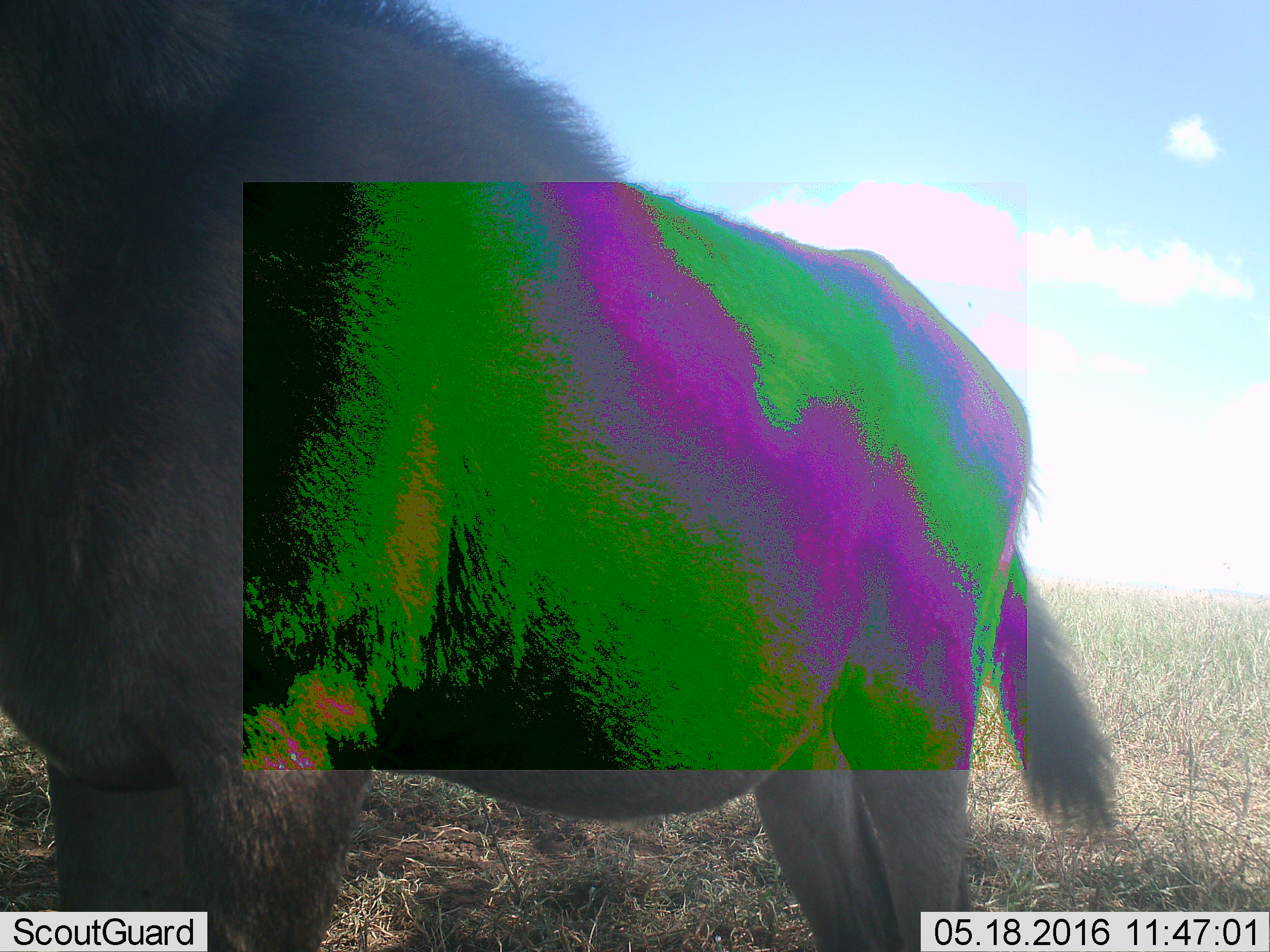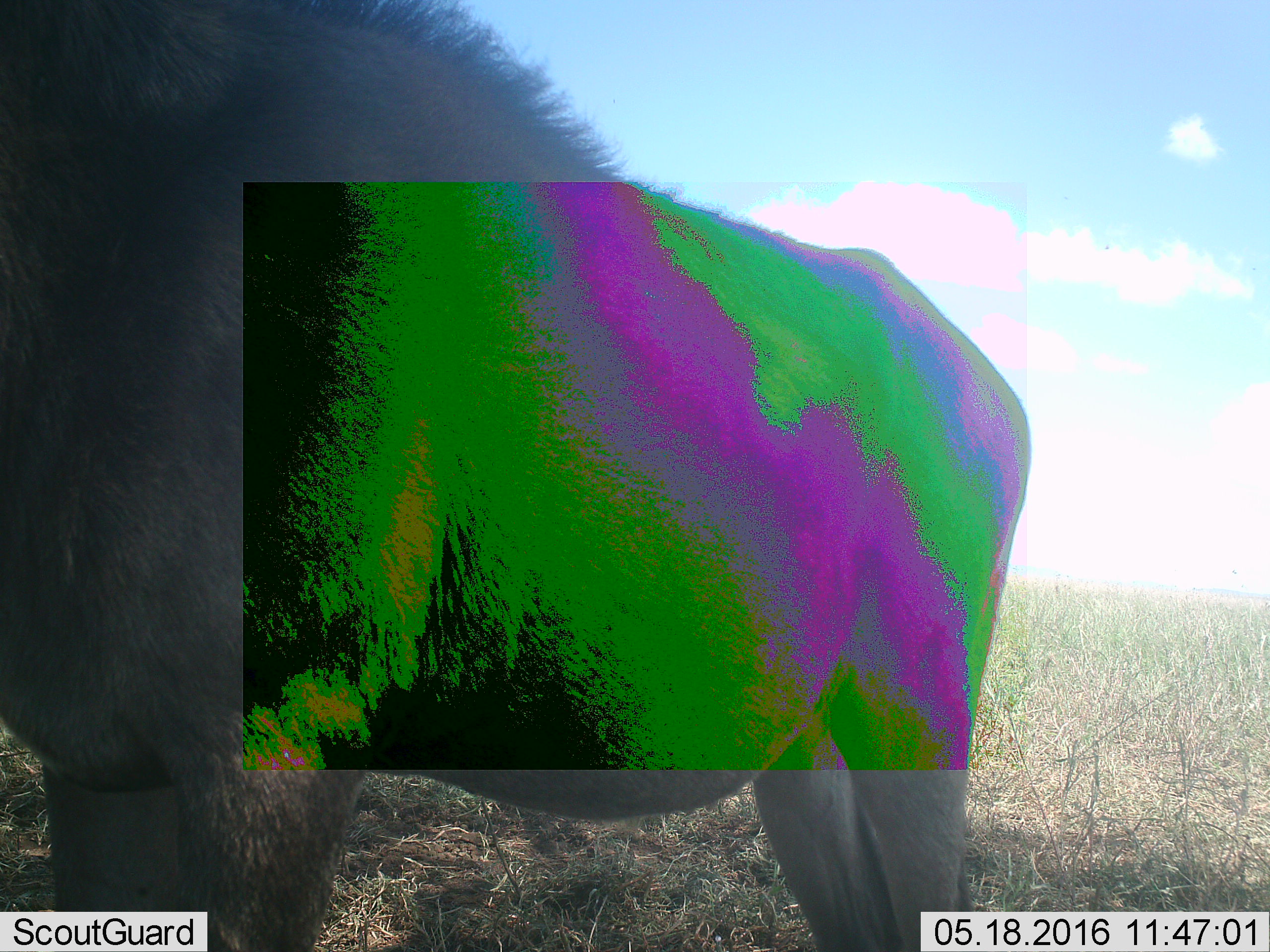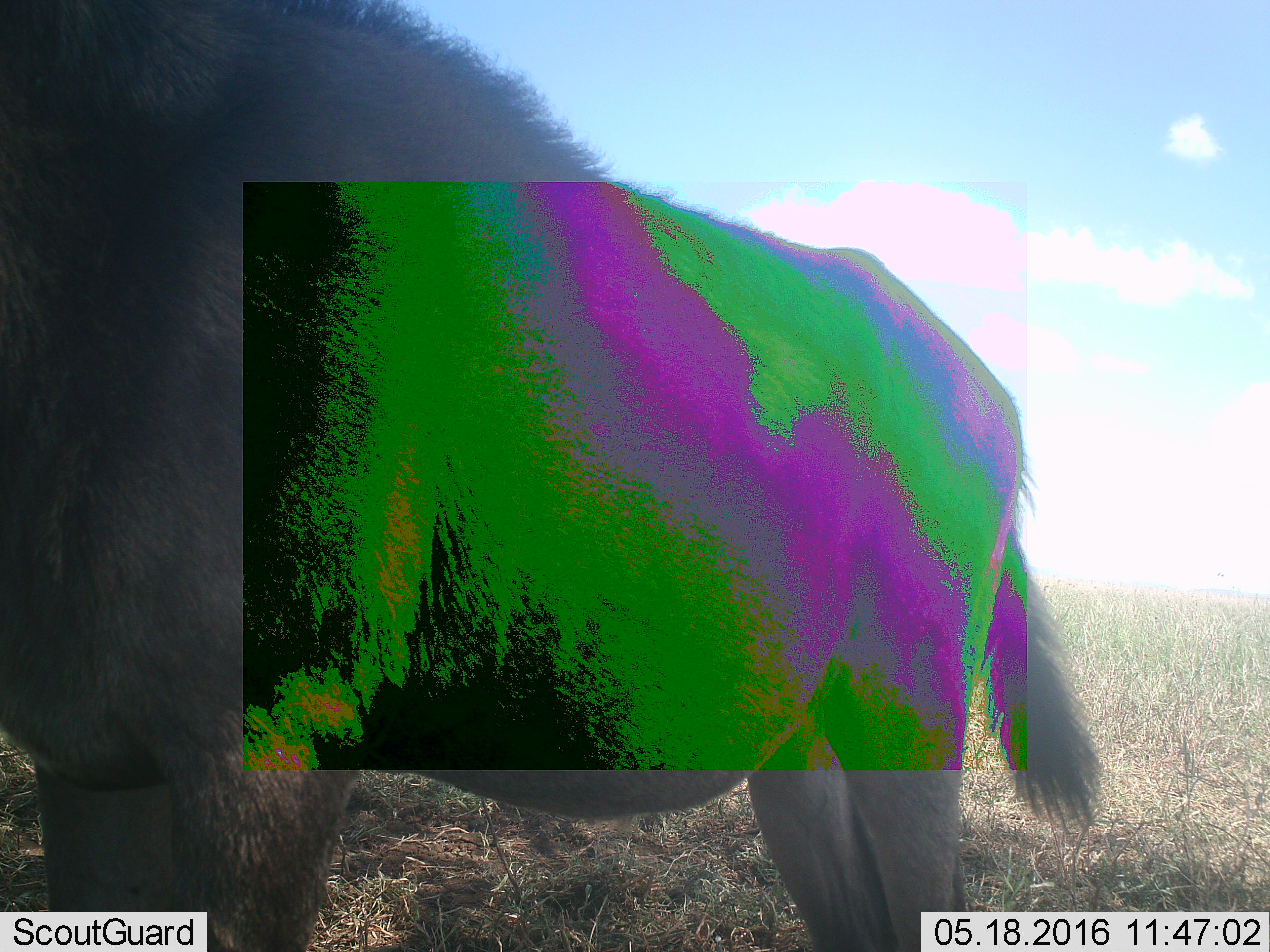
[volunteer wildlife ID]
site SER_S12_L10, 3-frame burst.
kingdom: Animalia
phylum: Chordata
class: Mammalia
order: Artiodactyla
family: Bovidae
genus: Connochaetes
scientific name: Connochaetes taurinus taurinus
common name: blue wildebeest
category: wildebeestblue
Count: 1.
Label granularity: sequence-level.